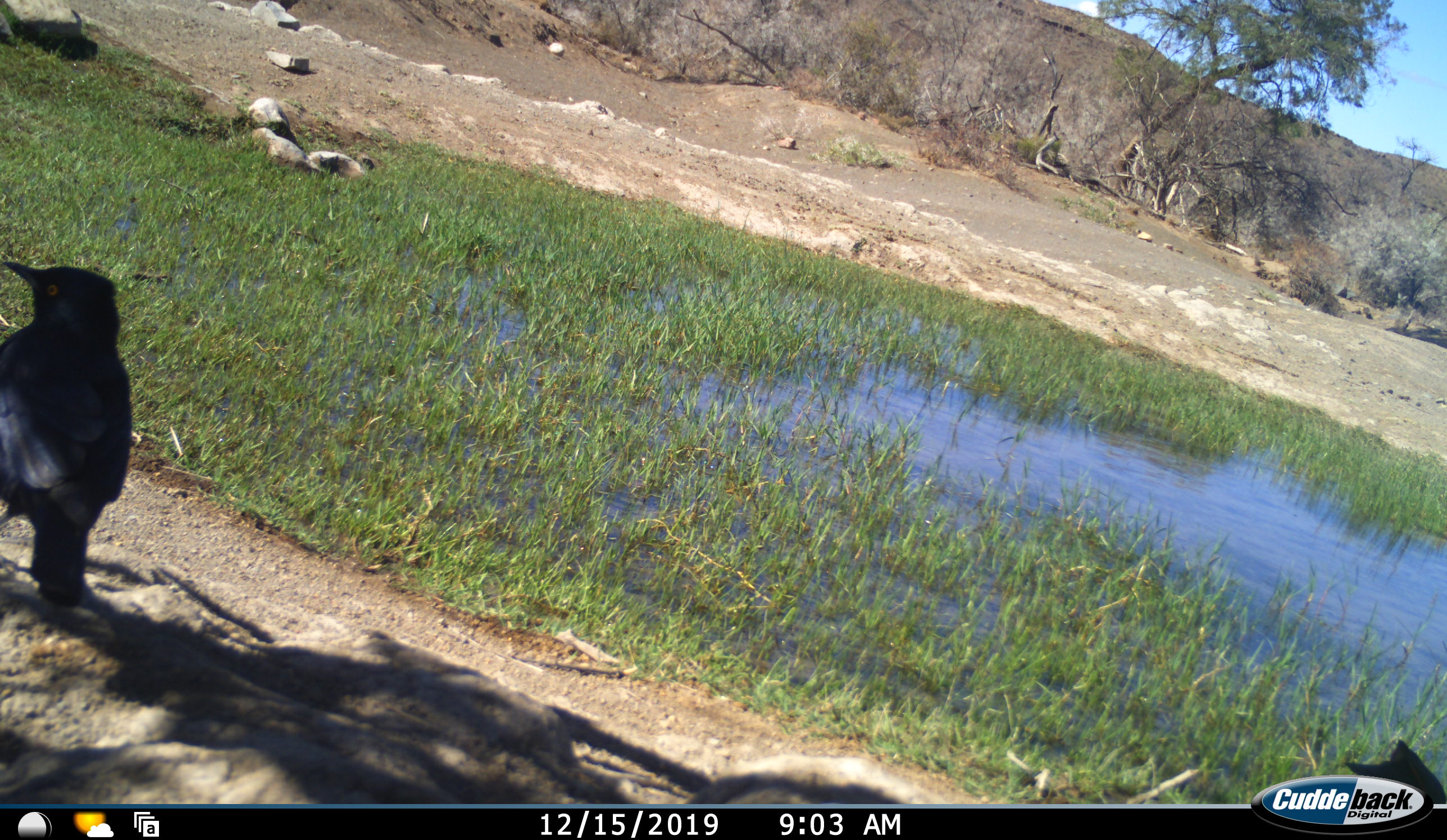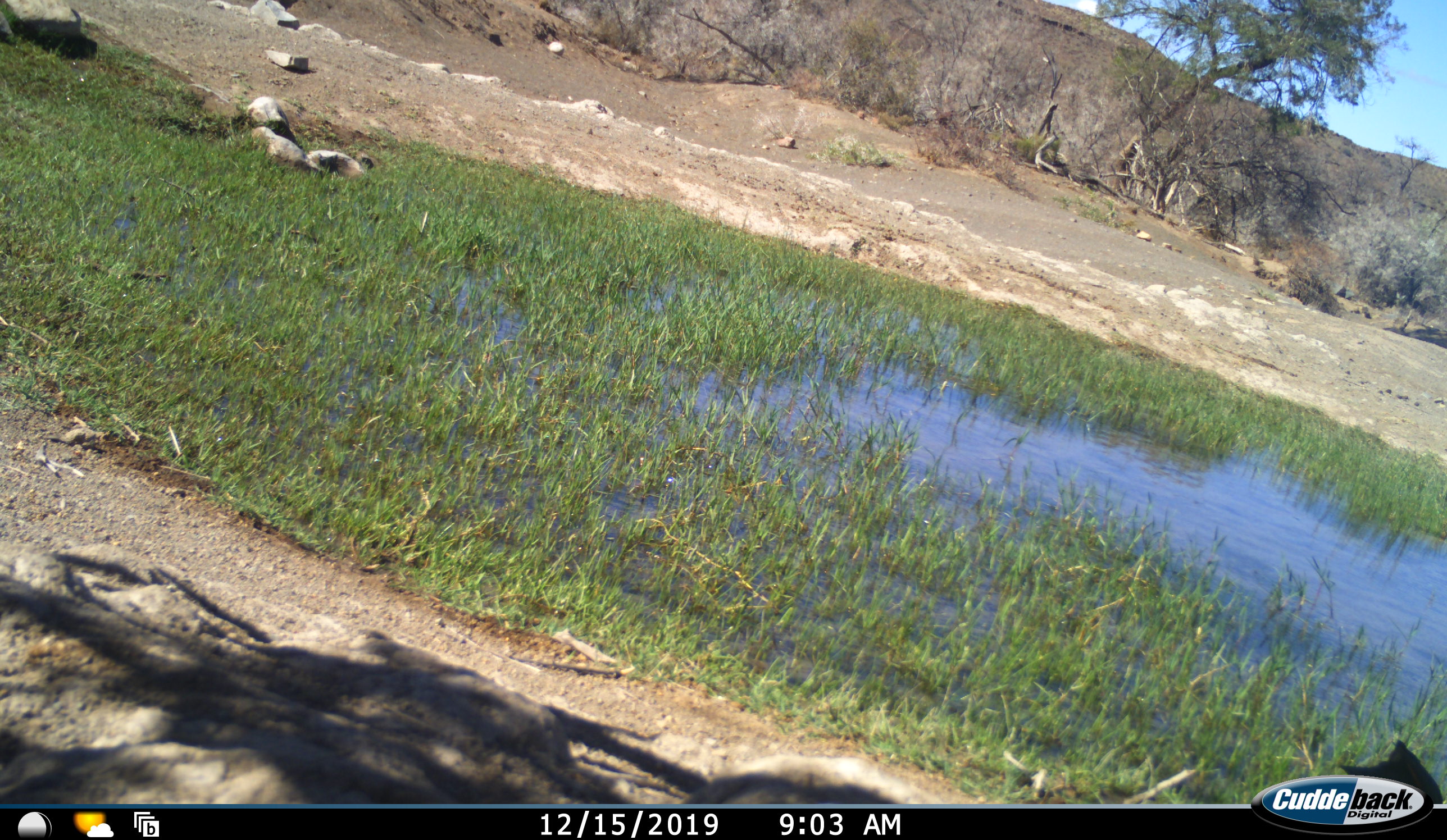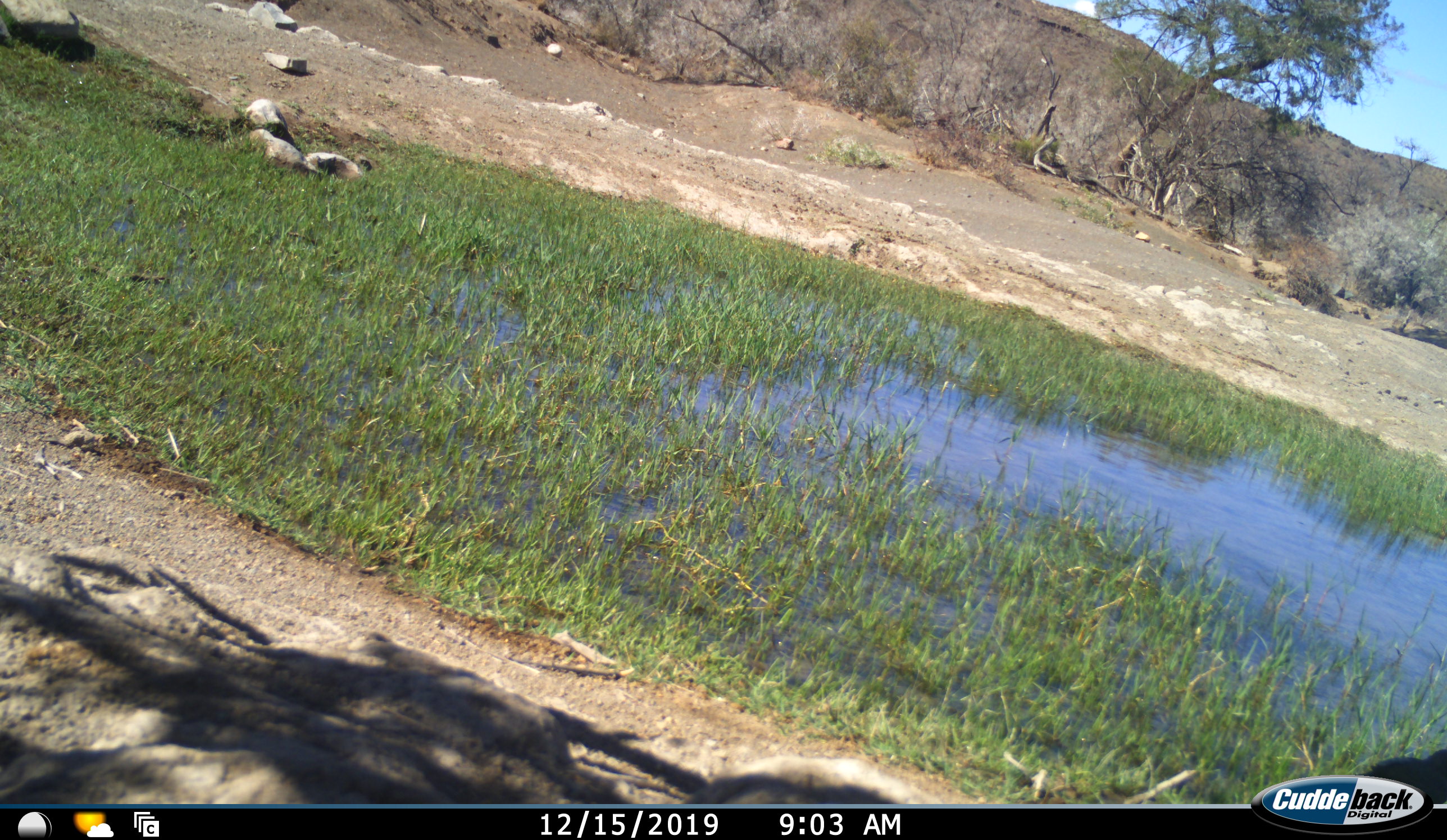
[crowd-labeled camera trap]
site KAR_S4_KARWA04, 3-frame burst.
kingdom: Animalia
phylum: Chordata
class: Aves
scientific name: Aves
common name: bird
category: birdother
Birdother (bird) (Aves), count 1. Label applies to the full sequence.